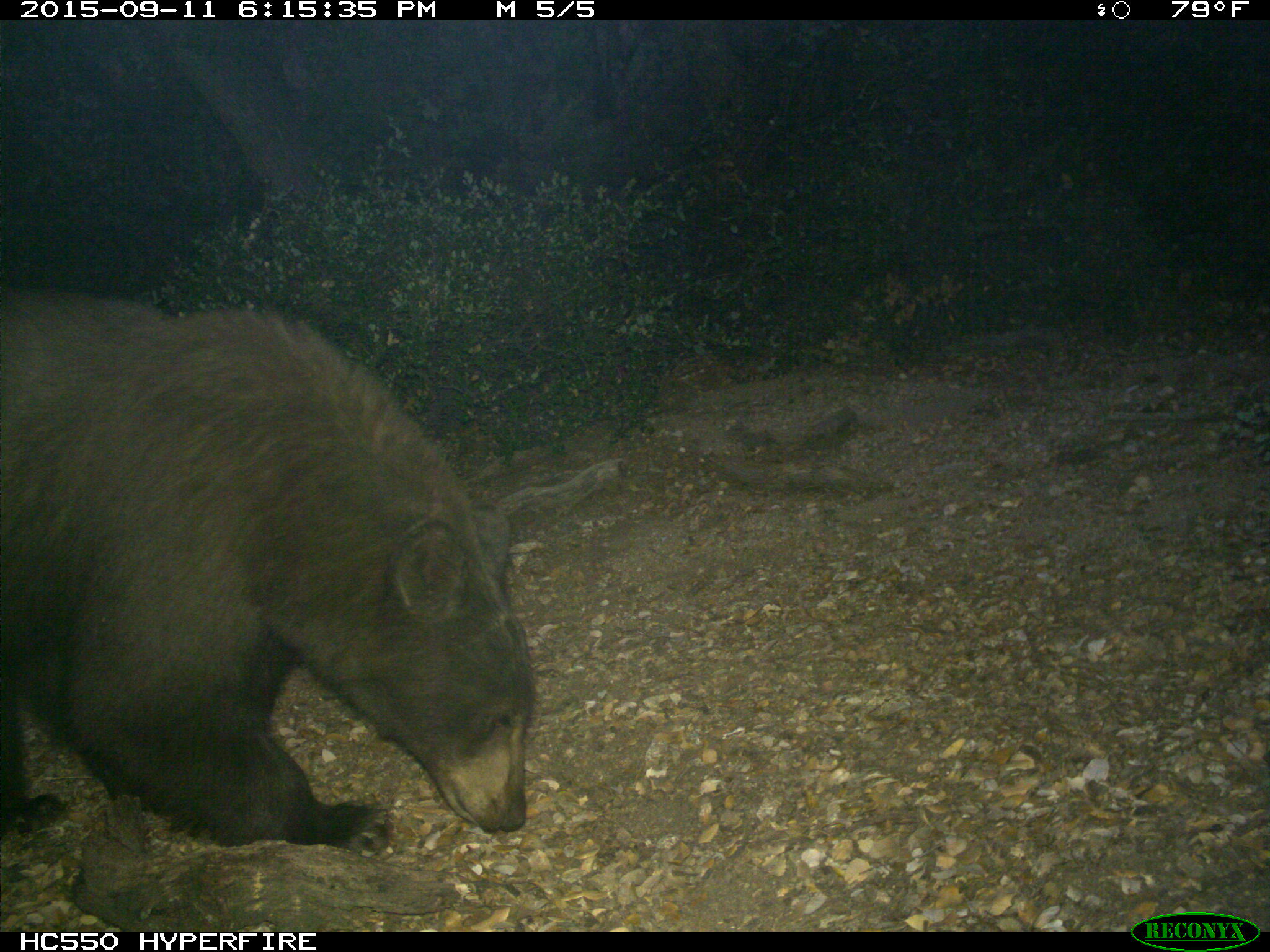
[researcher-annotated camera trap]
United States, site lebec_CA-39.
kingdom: Animalia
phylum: Chordata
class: Mammalia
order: Carnivora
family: Ursidae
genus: Ursus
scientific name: Ursus americanus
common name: american black bear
Ursus americanus (american black bear).